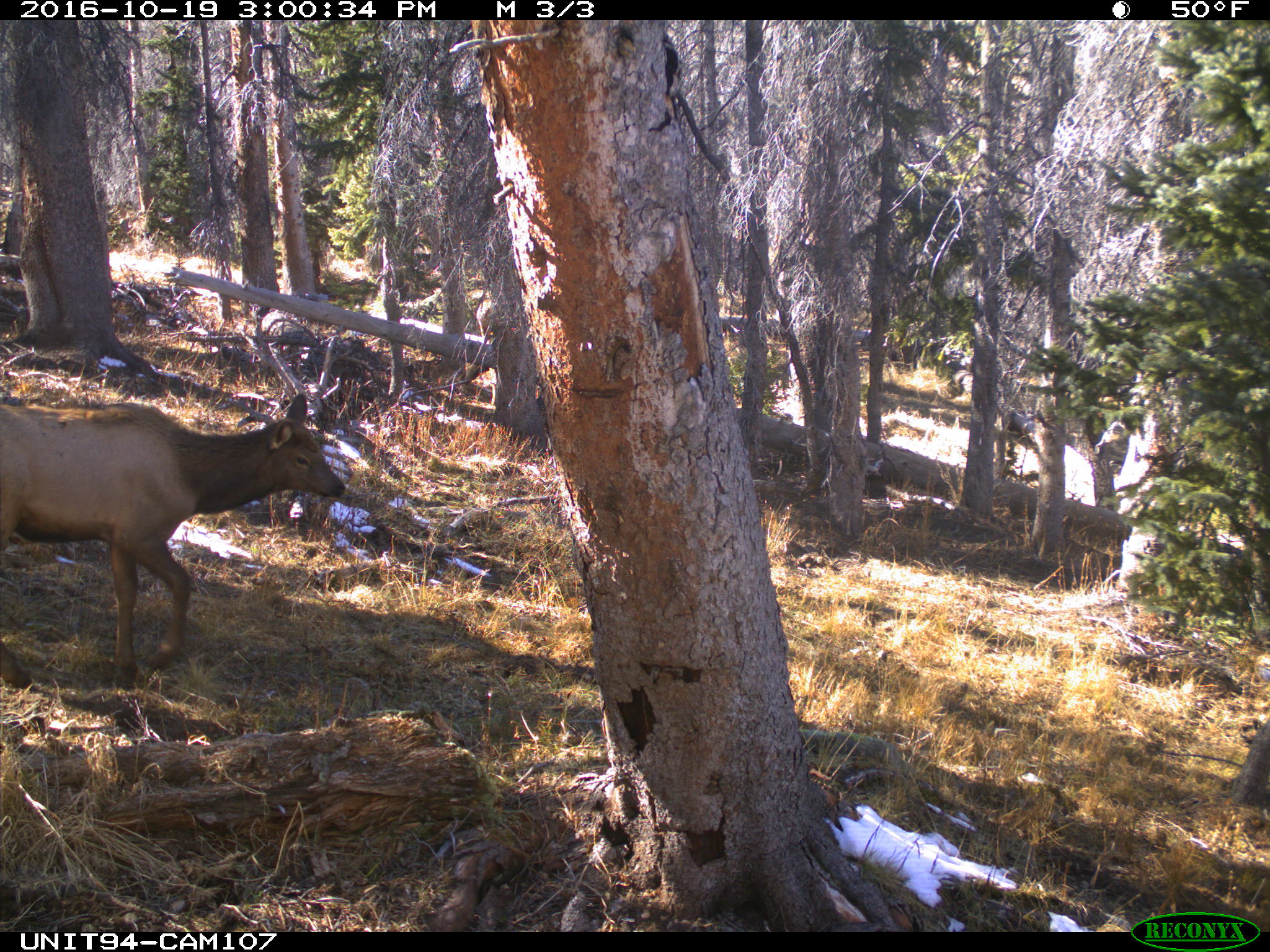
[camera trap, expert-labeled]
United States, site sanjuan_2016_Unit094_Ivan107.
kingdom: Animalia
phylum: Chordata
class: Mammalia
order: Artiodactyla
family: Cervidae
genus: Cervus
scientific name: Cervus elaphus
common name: red deer